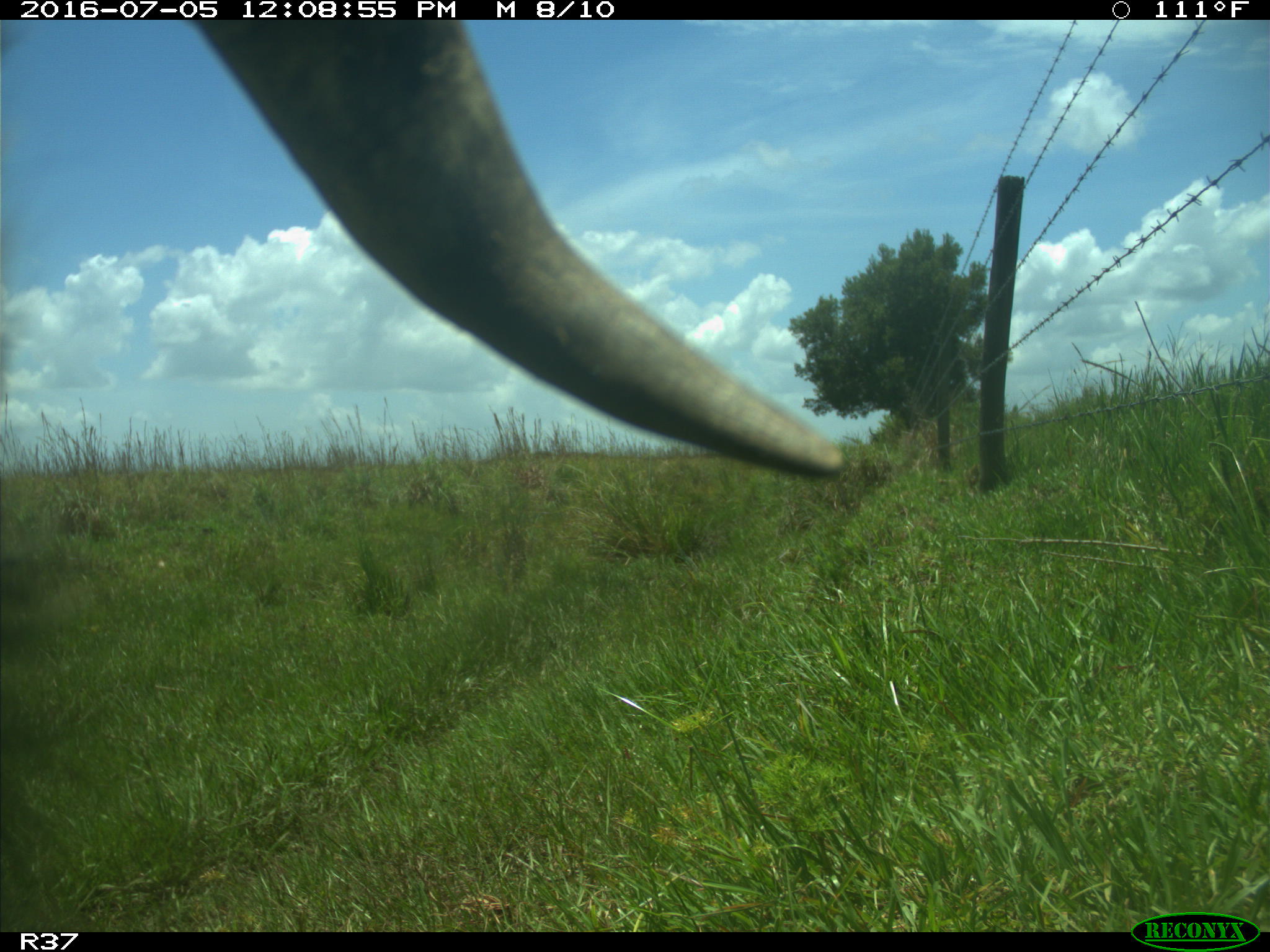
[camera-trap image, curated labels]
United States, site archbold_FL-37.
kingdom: Animalia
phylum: Chordata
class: Mammalia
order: Artiodactyla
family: Bovidae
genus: Bos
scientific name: Bos taurus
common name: domestic cow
Bos taurus (domestic cow).